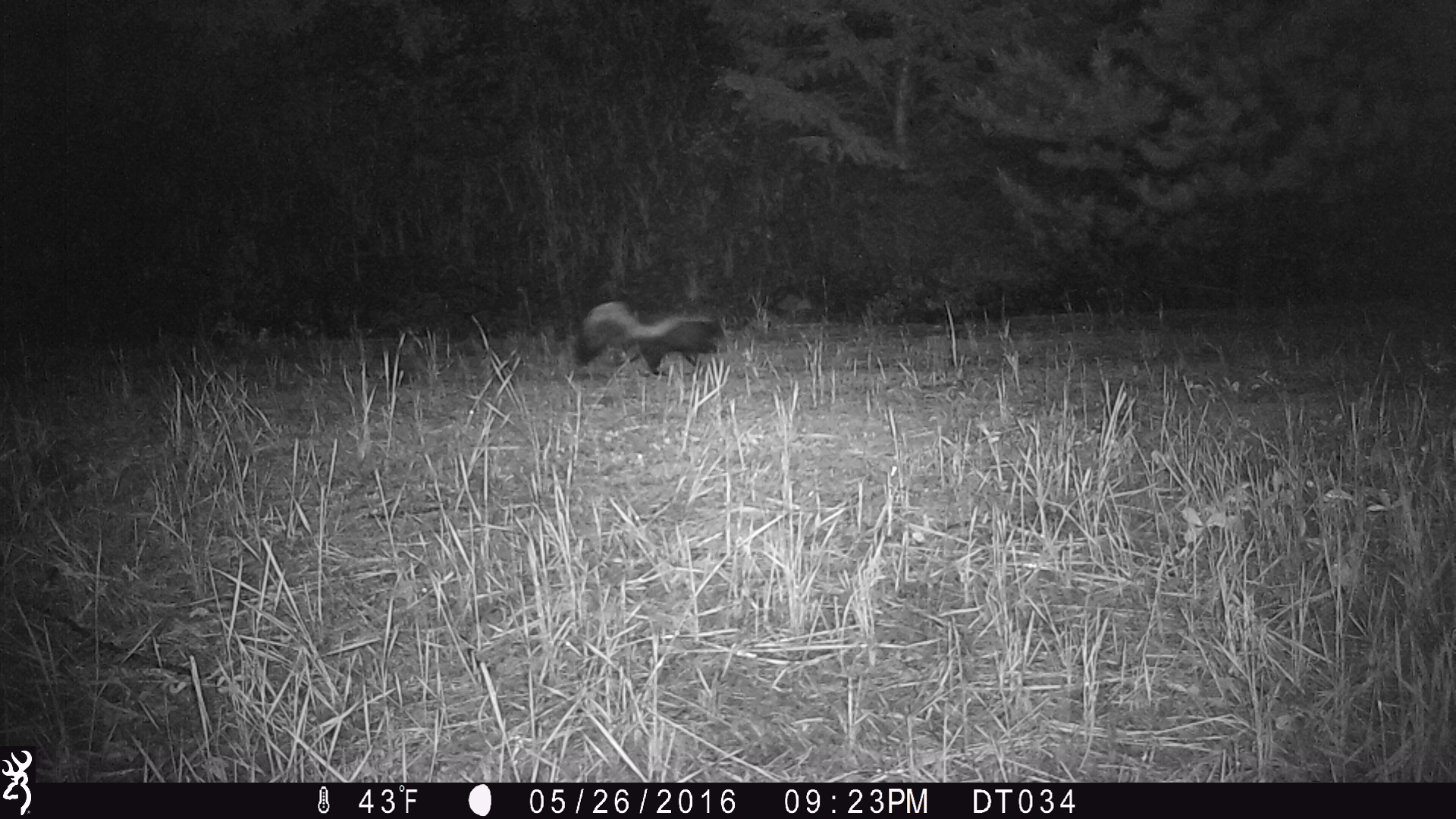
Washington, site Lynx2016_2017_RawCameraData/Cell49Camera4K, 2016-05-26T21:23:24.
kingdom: Animalia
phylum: Chordata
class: Mammalia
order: Carnivora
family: Mephitidae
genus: Mephitis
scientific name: Mephitis mephitis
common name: striped skunk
Mephitis mephitis (striped skunk). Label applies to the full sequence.